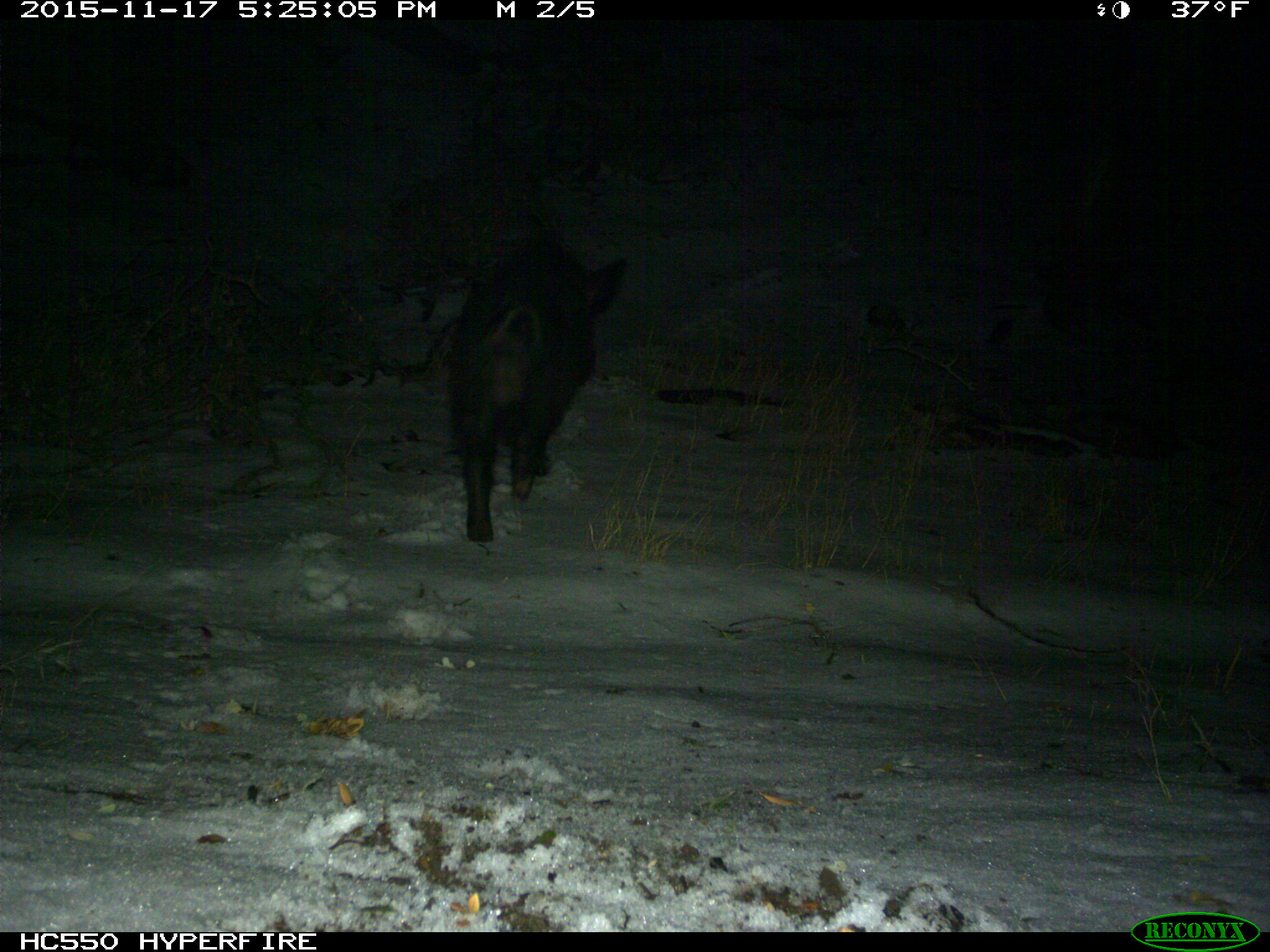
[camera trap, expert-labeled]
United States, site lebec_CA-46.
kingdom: Animalia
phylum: Chordata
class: Mammalia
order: Artiodactyla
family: Suidae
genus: Sus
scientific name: Sus scrofa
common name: wild boar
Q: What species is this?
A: Sus scrofa (wild boar).